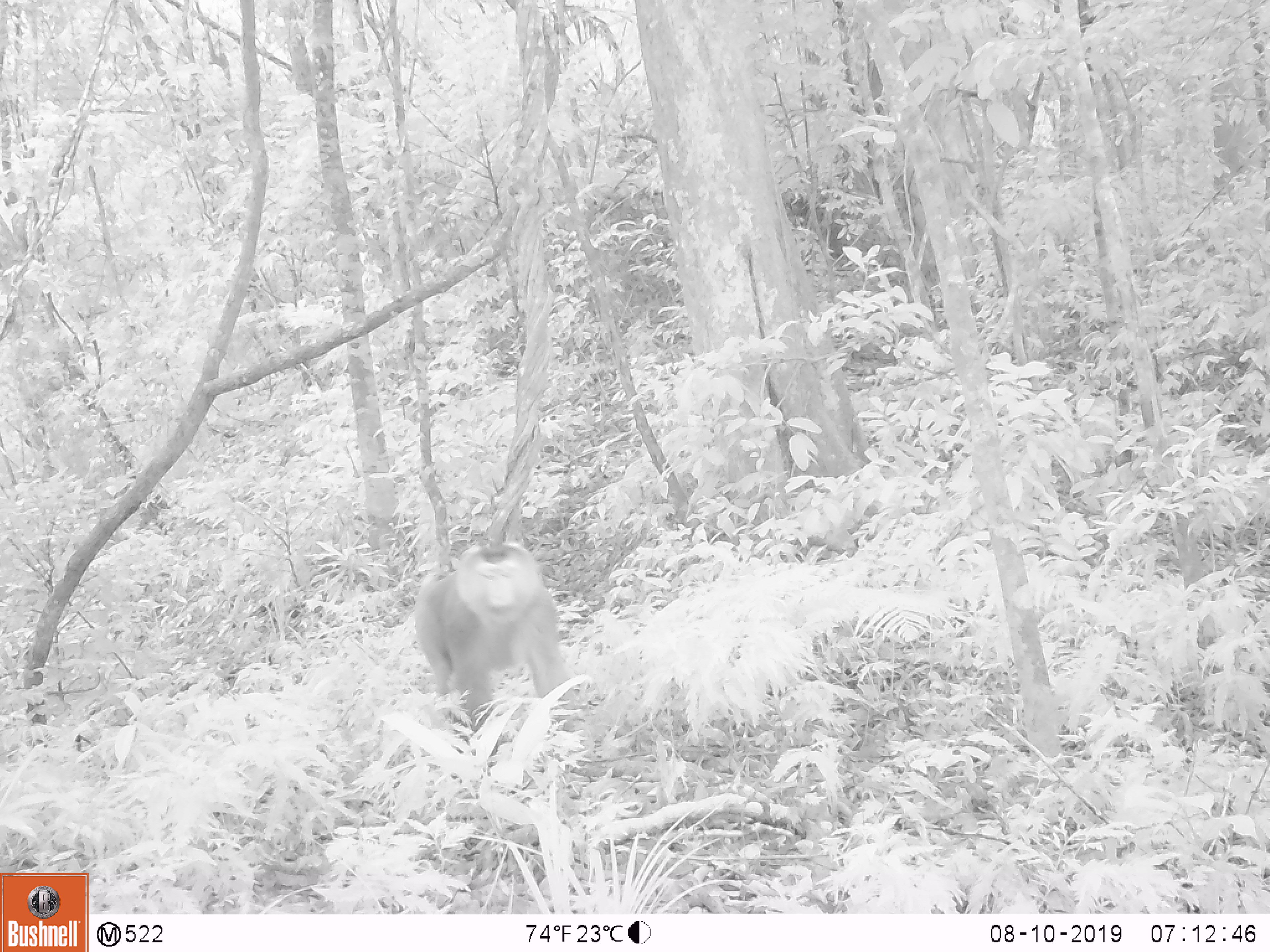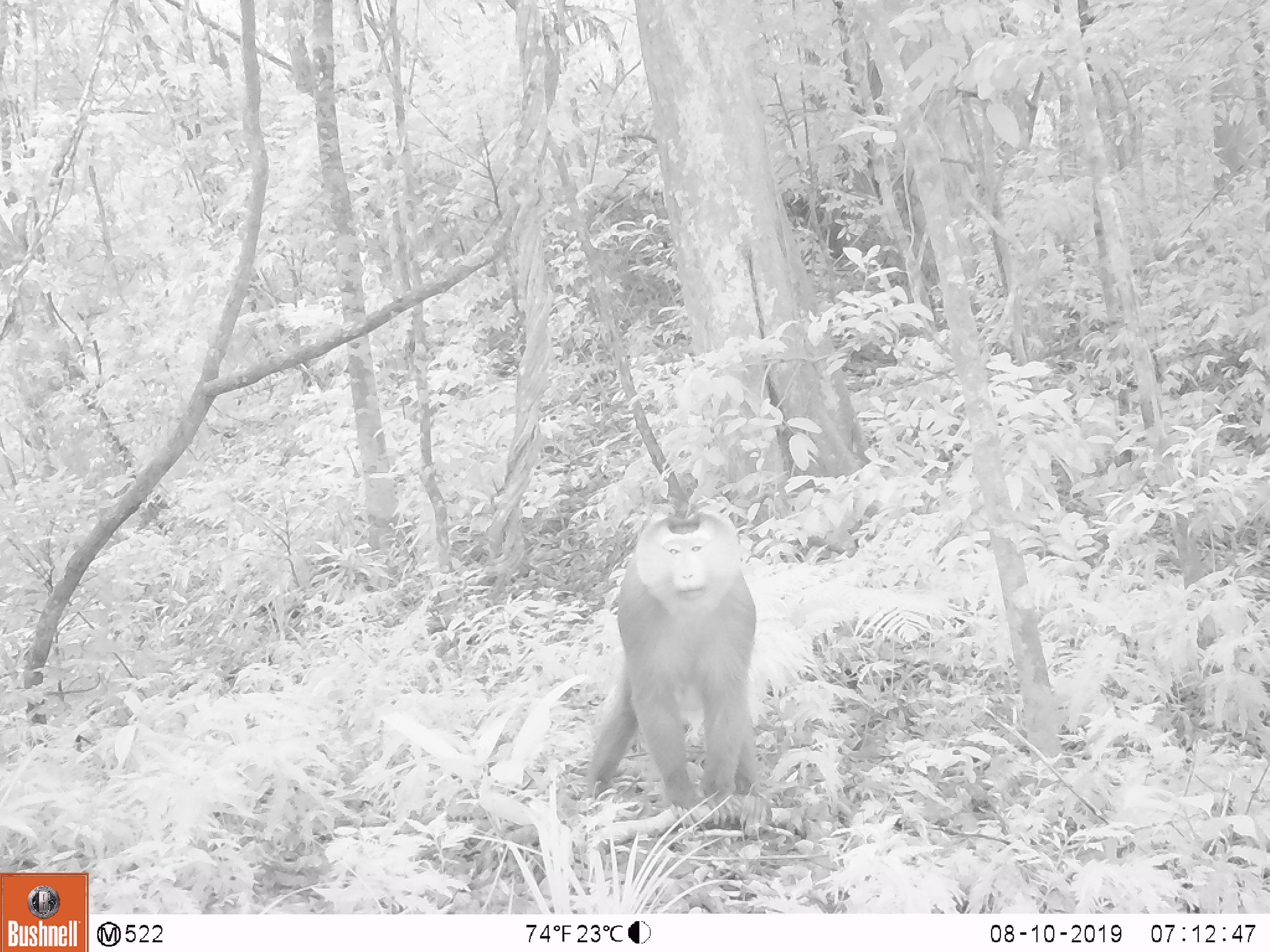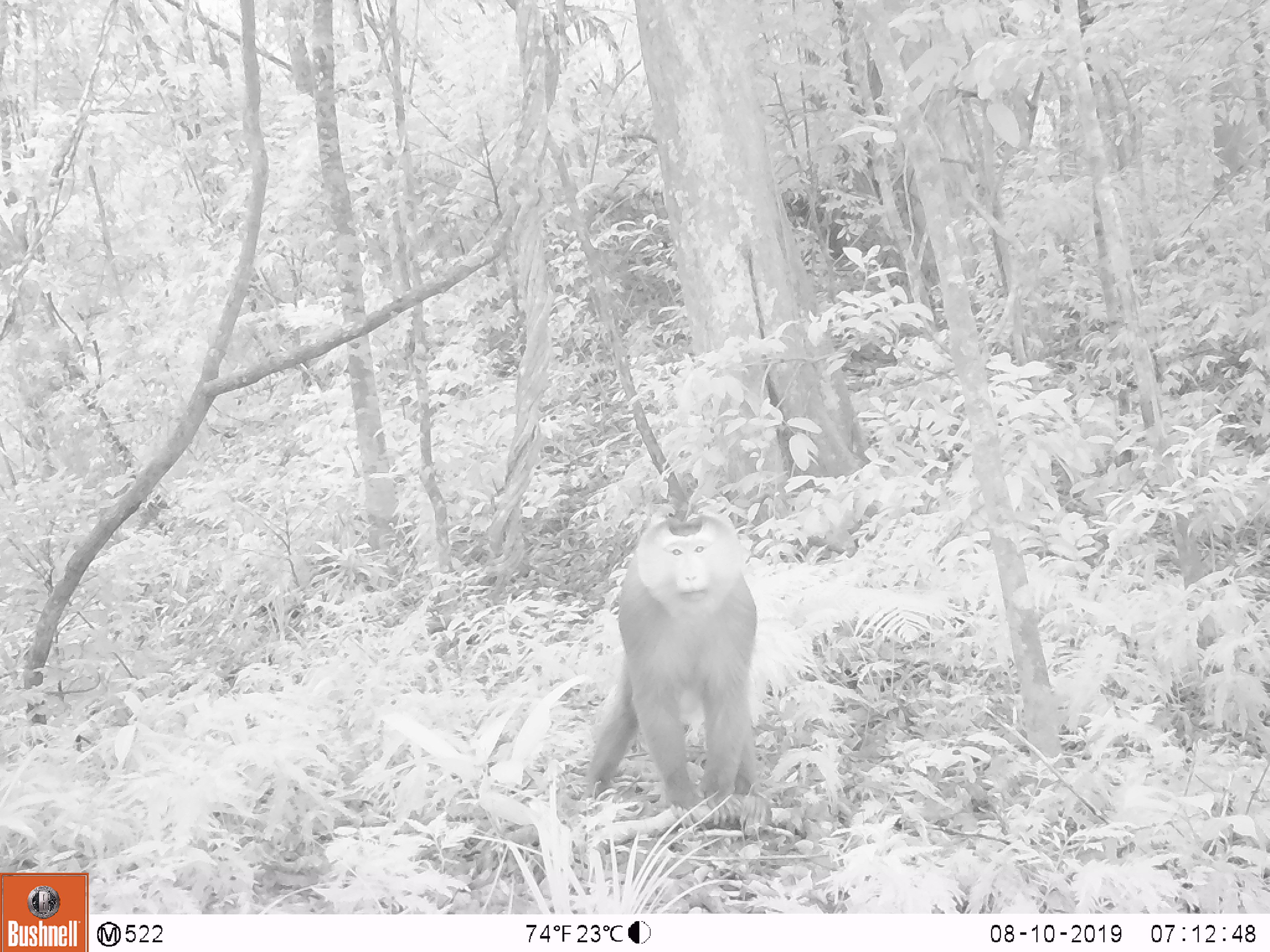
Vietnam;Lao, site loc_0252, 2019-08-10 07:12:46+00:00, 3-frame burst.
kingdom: Animalia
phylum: Chordata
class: Mammalia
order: Primates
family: Cercopithecidae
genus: Macaca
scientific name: Macaca nemestrina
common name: pig-tailed macaque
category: pig tailed macaque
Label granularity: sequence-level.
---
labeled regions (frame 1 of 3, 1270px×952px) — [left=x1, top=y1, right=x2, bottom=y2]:
pig tailed macaque: [left=414, top=540, right=582, bottom=754]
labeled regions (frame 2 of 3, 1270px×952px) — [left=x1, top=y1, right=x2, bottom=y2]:
pig tailed macaque: [left=574, top=508, right=772, bottom=834]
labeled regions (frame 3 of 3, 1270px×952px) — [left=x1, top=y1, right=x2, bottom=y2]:
pig tailed macaque: [left=576, top=513, right=772, bottom=838]